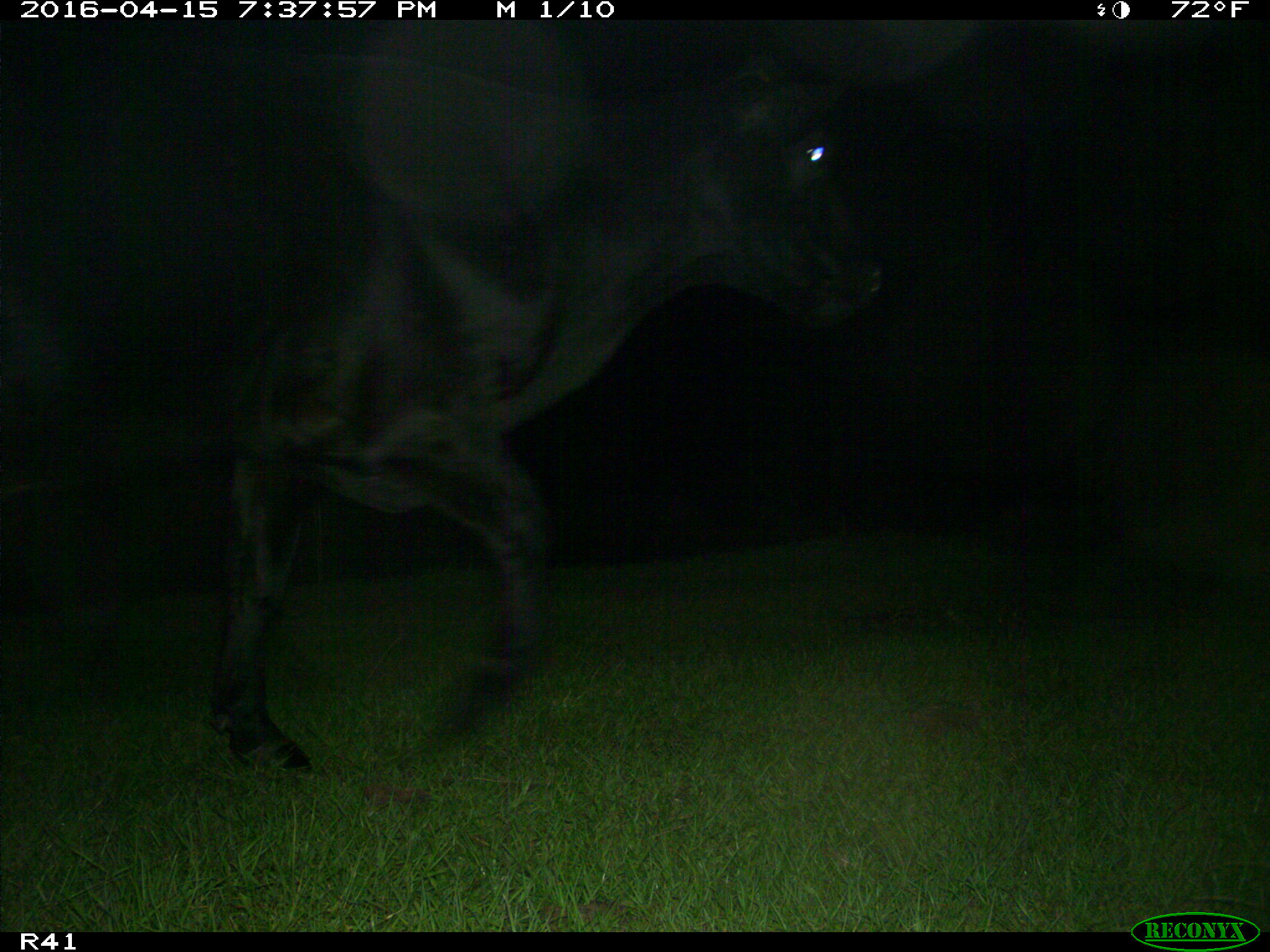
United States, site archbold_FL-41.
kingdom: Animalia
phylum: Chordata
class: Mammalia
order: Artiodactyla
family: Bovidae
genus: Bos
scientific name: Bos taurus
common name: domestic cow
Bos taurus (domestic cow).